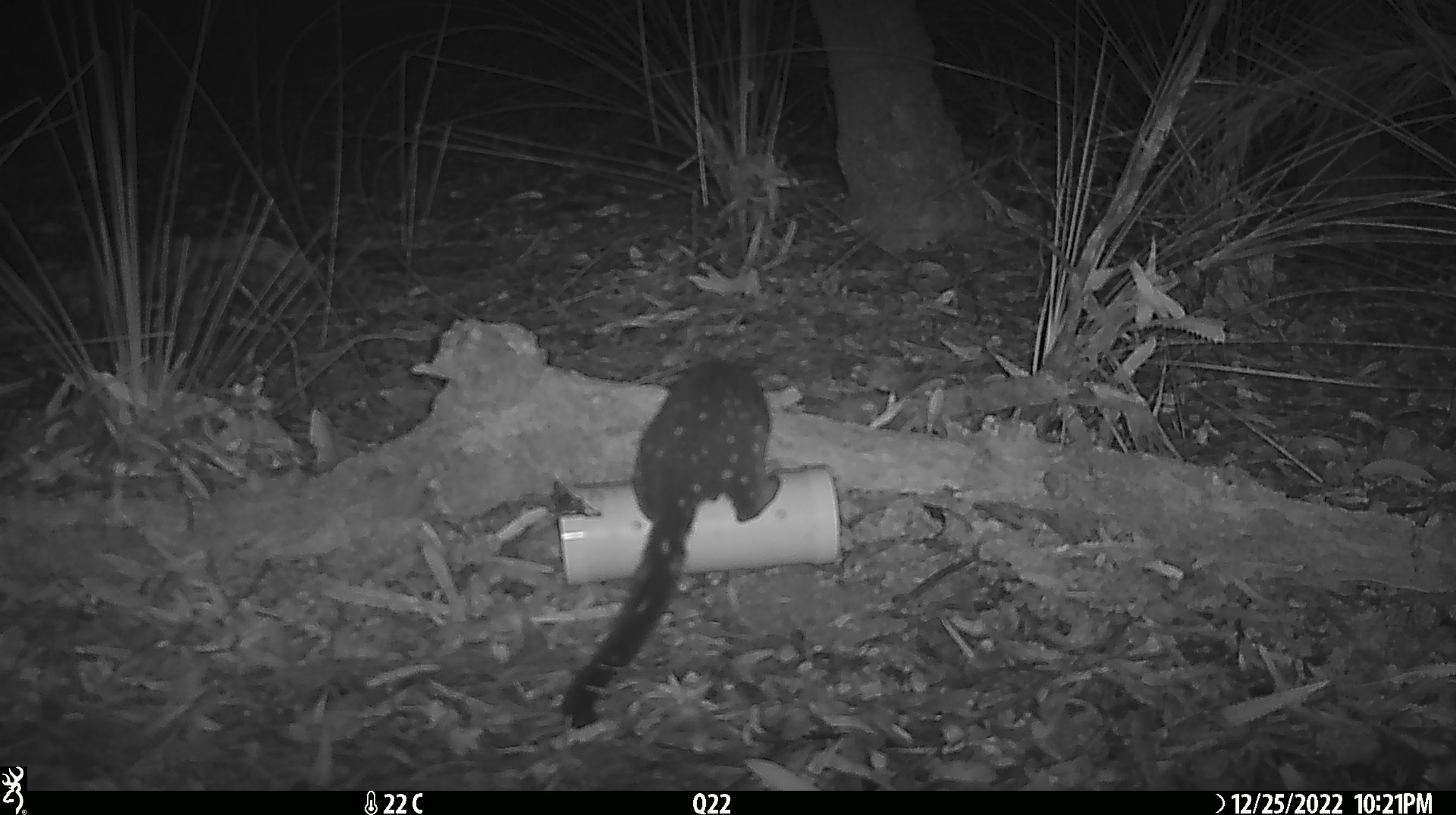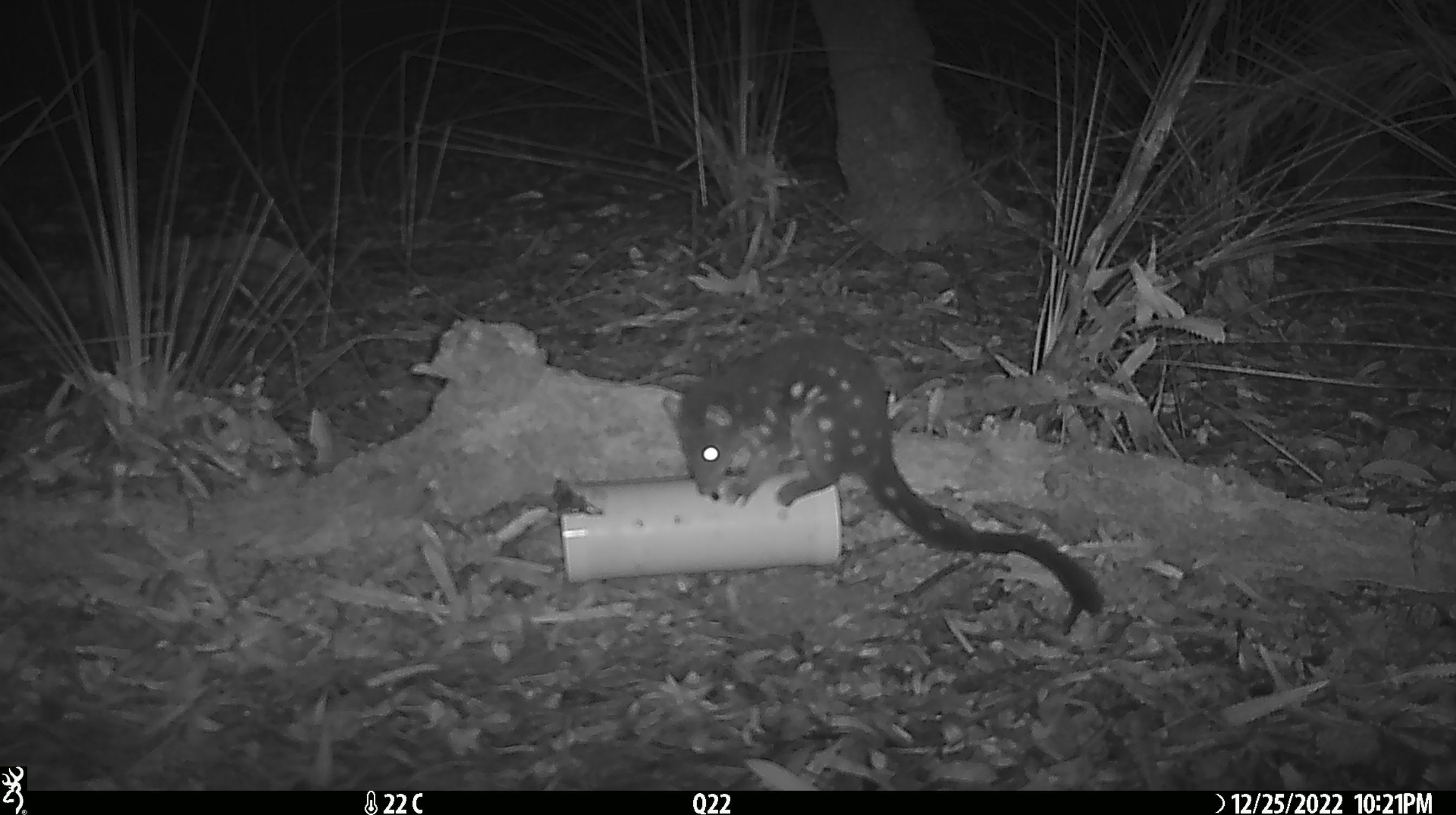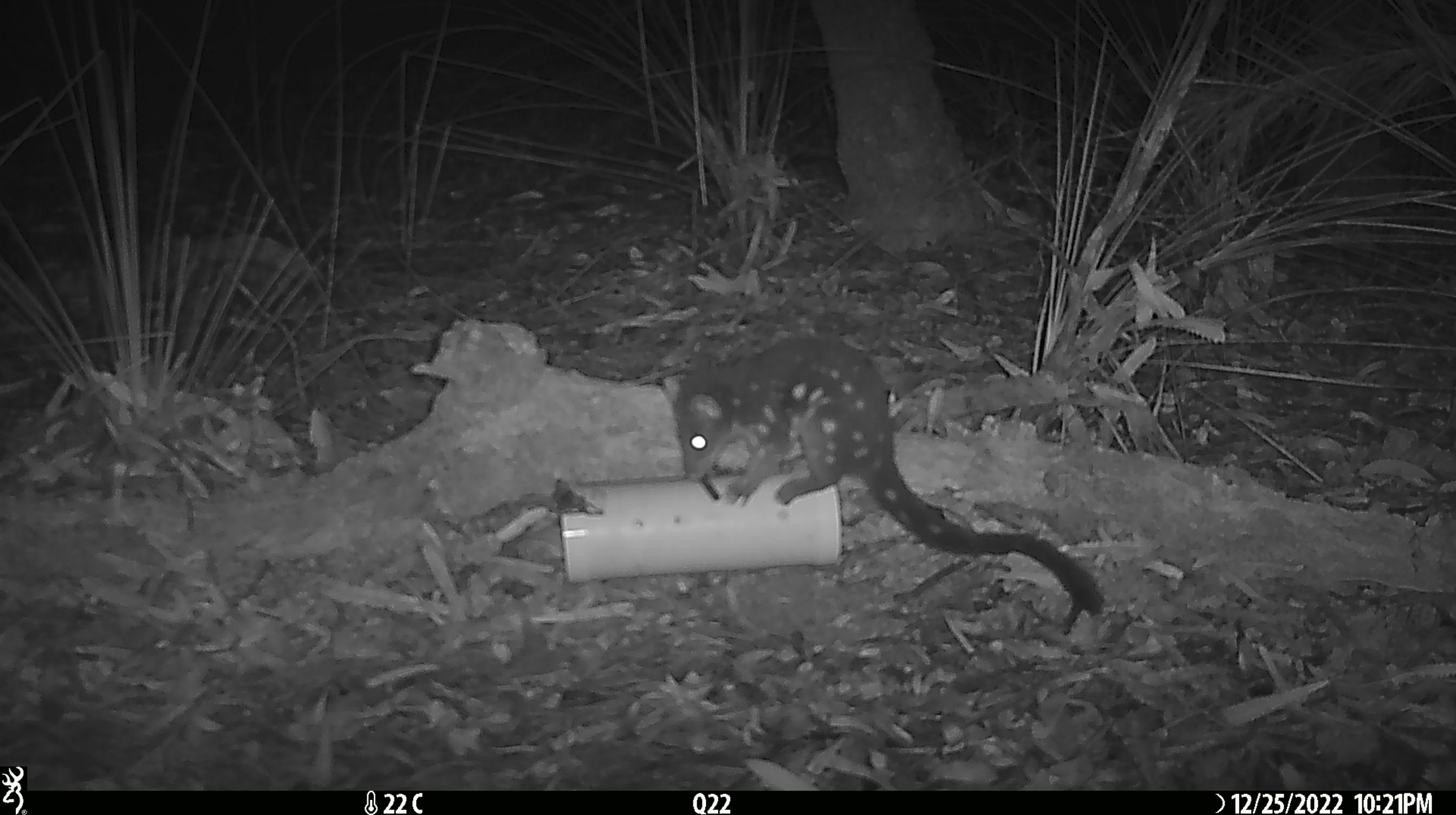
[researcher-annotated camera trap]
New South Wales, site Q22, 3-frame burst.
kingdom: Animalia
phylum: Chordata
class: Mammalia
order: Dasyuromorphia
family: Dasyuridae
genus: Dasyurus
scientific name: Dasyurus maculatus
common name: spotted-tailed quoll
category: quoll